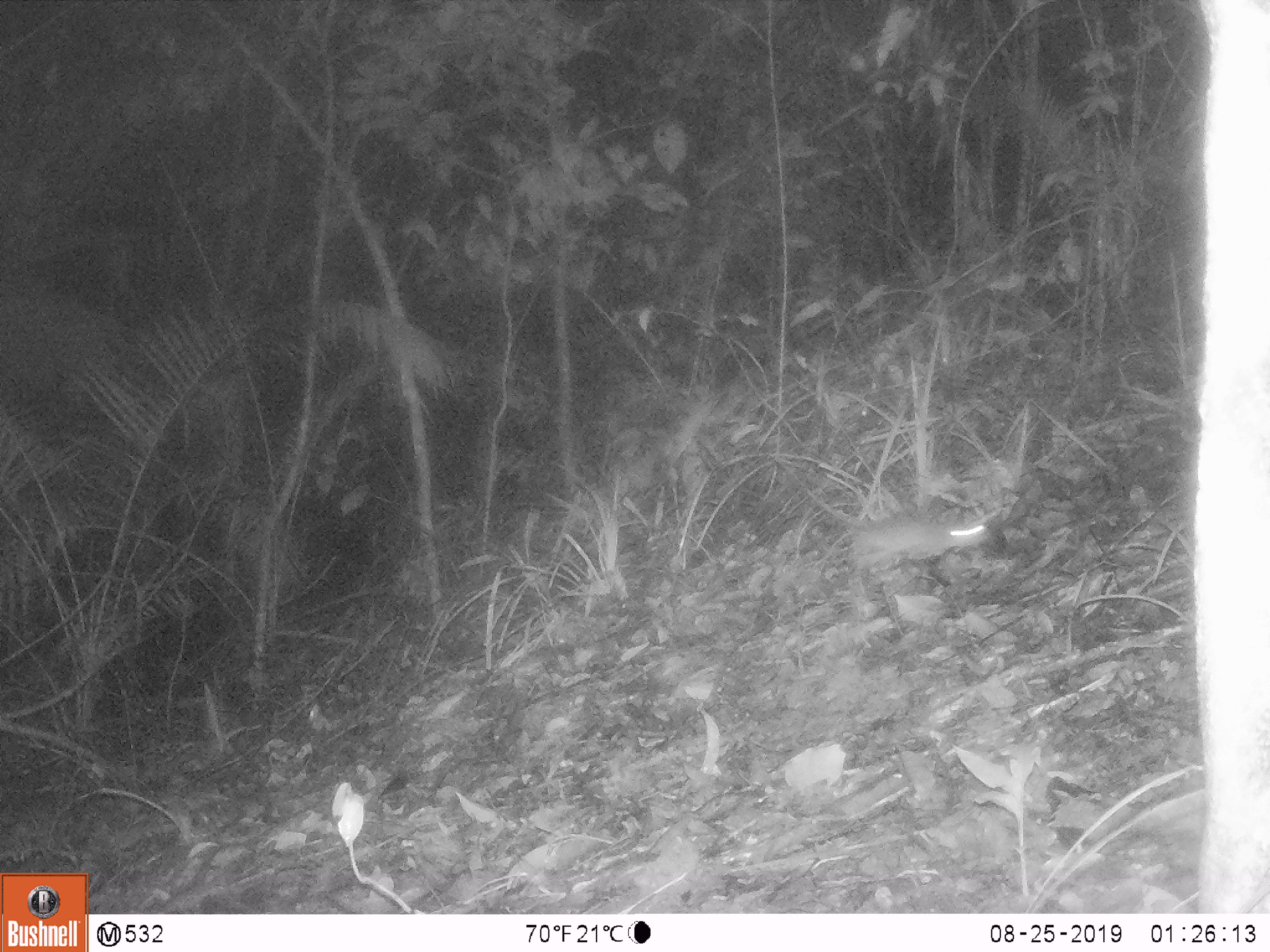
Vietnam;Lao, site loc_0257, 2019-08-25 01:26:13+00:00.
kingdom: Animalia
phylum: Chordata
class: Mammalia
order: Rodentia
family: Muridae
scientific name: Muridae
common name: old-world mice and rats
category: unidentified murid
Unidentified murid (old-world mice and rats) (Muridae). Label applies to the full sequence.